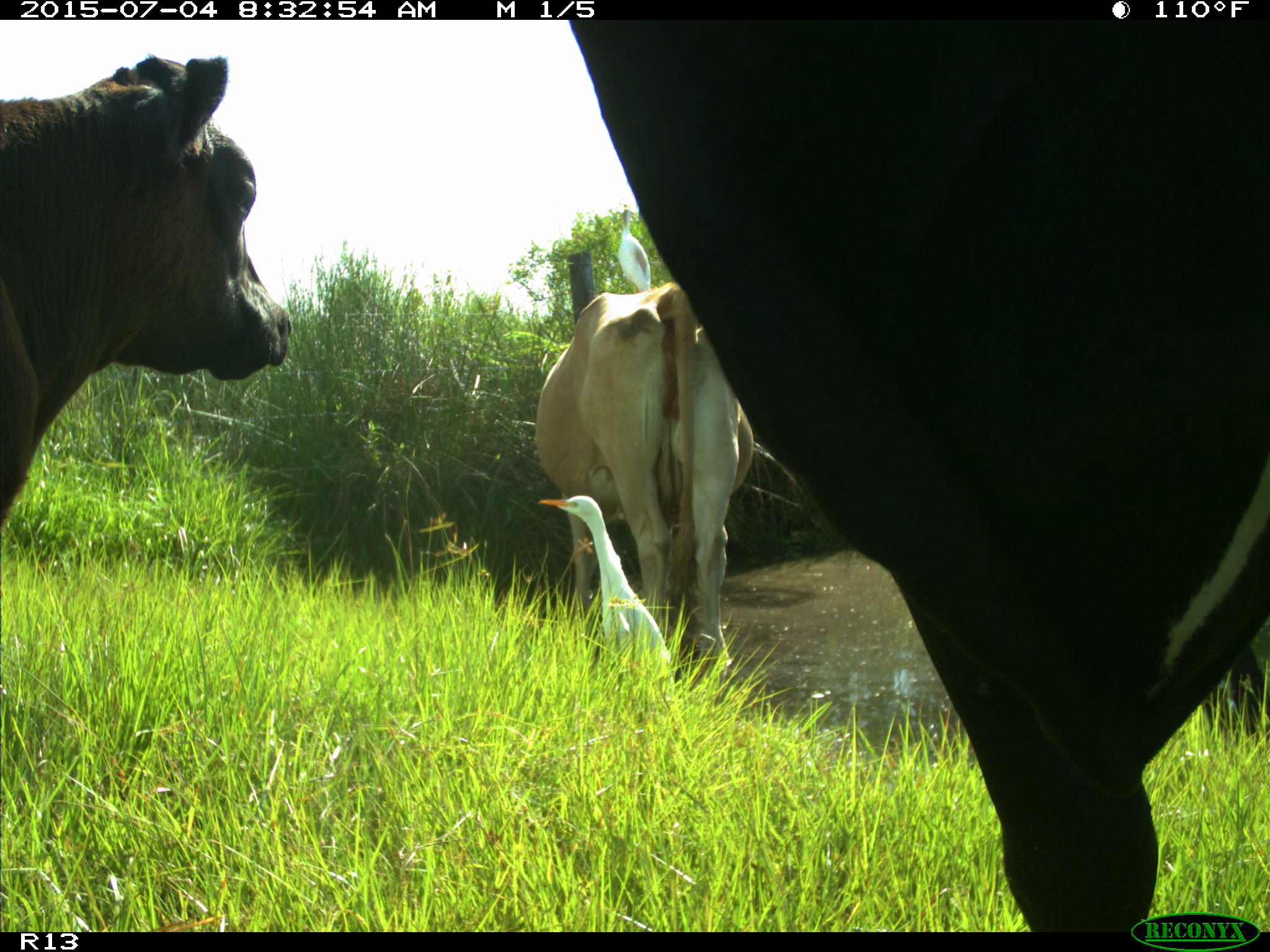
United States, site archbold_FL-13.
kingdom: Animalia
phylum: Chordata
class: Mammalia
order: Artiodactyla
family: Bovidae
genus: Bos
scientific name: Bos taurus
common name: domestic cow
Bos taurus (domestic cow).